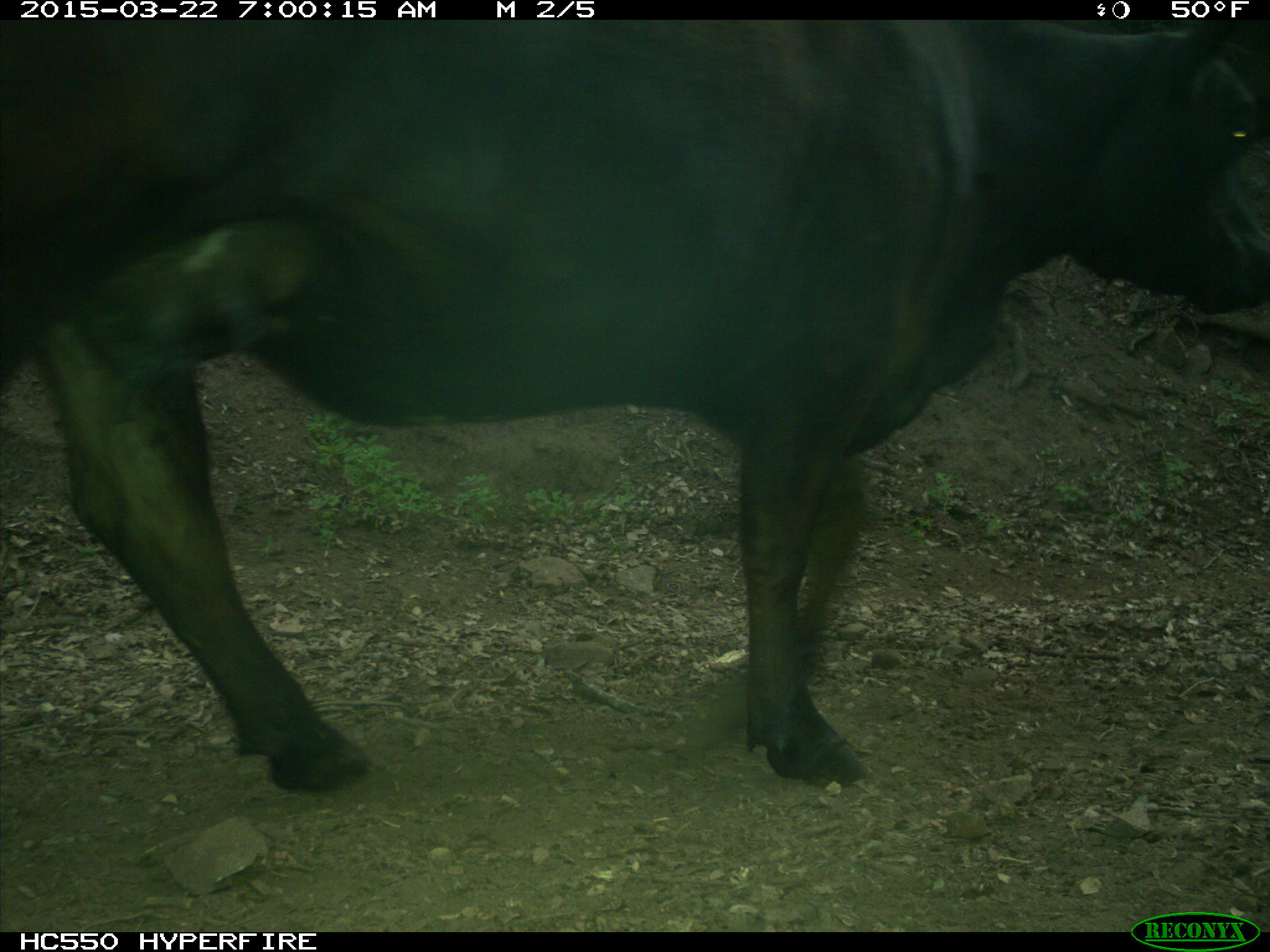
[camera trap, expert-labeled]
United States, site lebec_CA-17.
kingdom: Animalia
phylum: Chordata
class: Mammalia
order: Artiodactyla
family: Bovidae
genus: Bos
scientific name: Bos taurus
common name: domestic cow